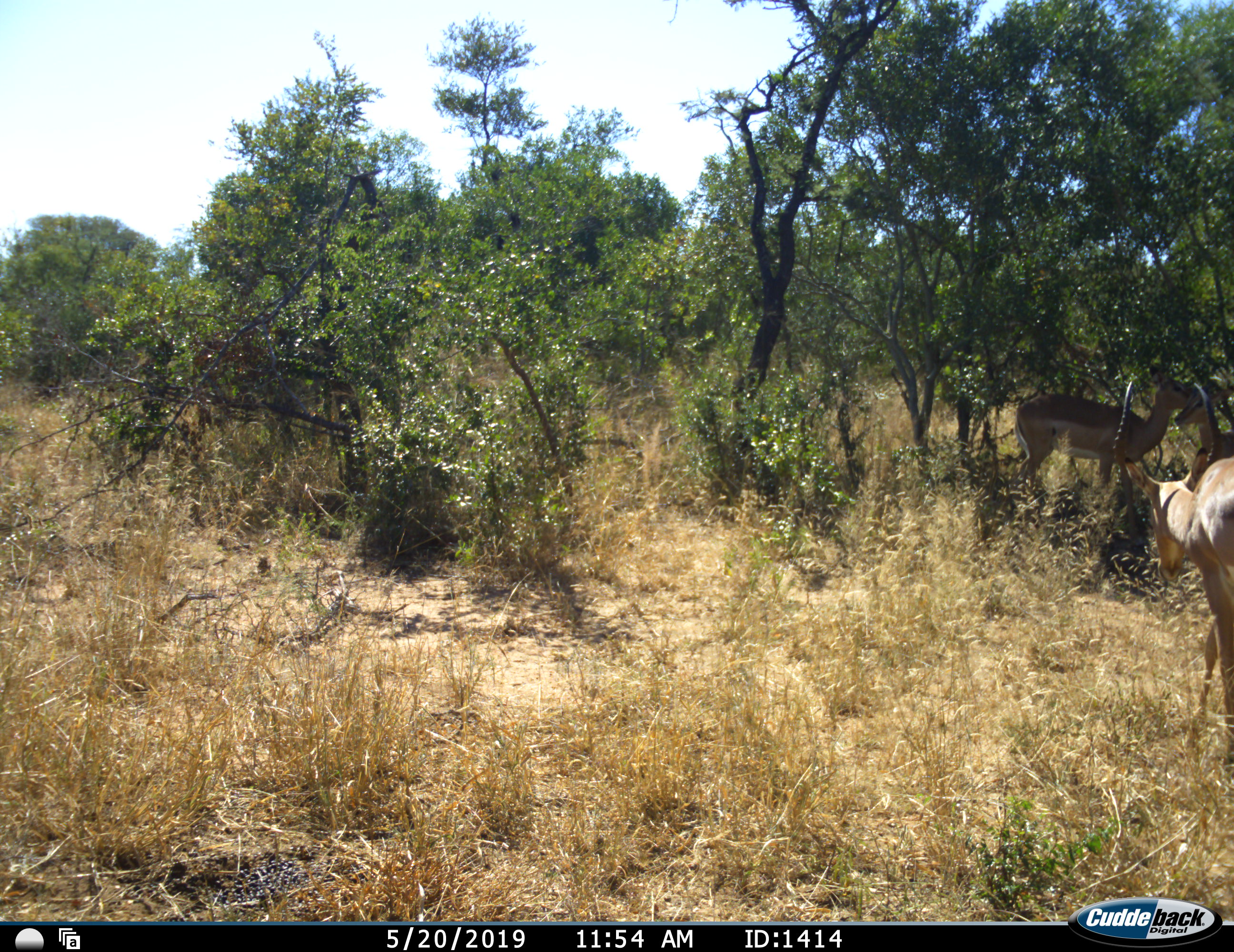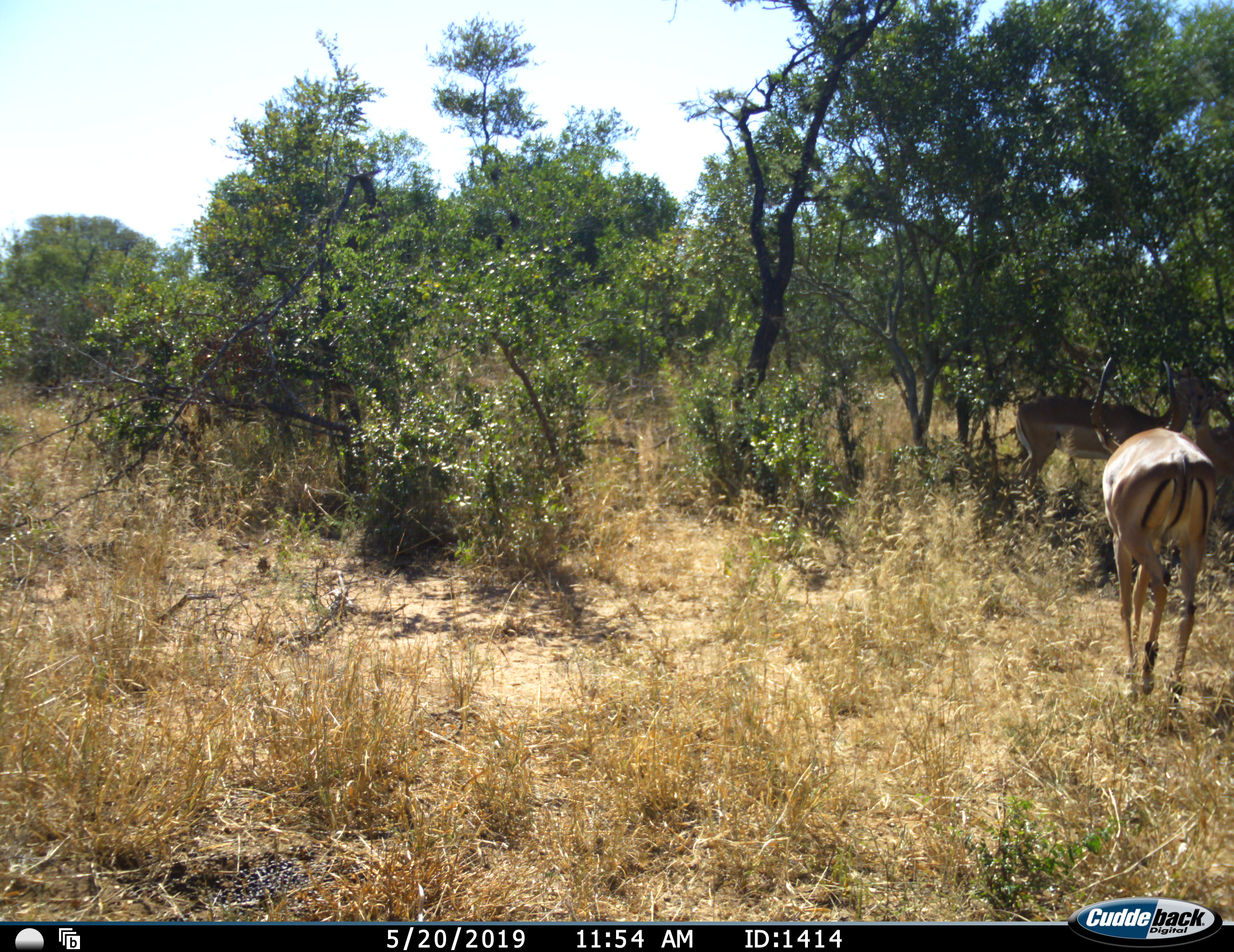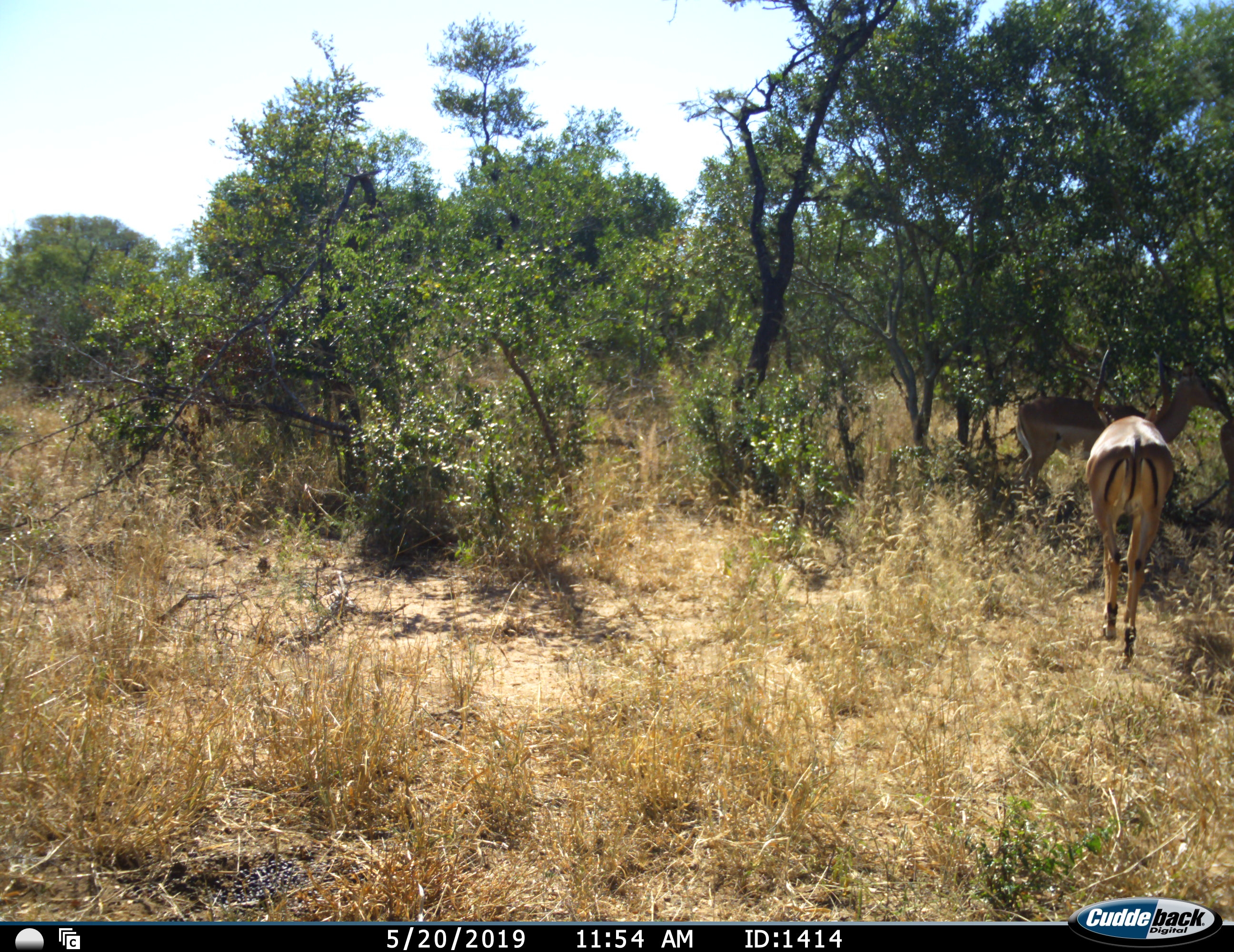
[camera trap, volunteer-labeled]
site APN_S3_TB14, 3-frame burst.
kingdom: Animalia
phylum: Chordata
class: Mammalia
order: Artiodactyla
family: Bovidae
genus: Aepyceros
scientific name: Aepyceros melampus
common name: impala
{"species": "impala (Aepyceros melampus)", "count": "3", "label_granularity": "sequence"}